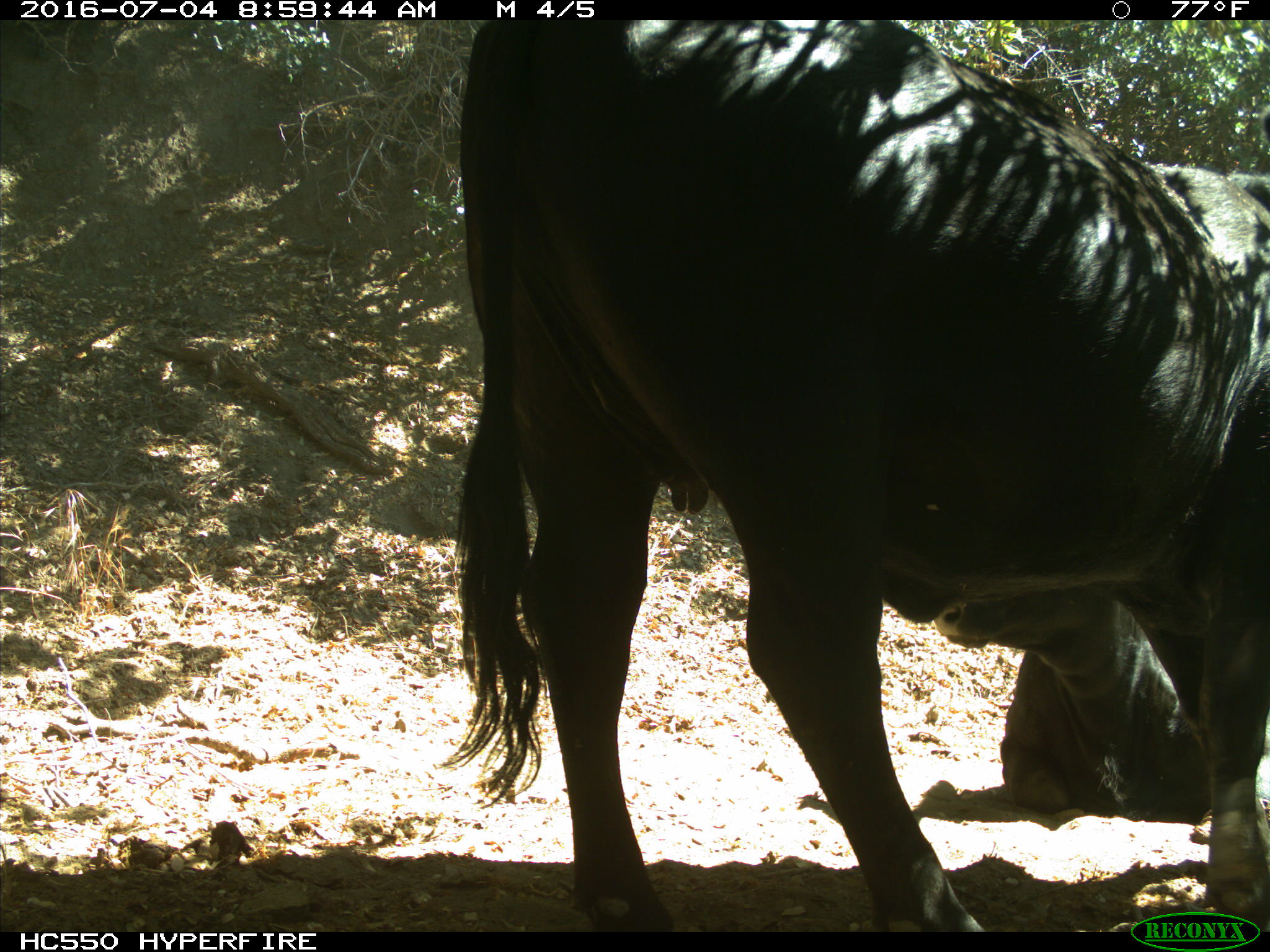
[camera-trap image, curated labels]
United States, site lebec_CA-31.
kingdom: Animalia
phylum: Chordata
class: Mammalia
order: Artiodactyla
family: Bovidae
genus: Bos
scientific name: Bos taurus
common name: domestic cow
Bos taurus (domestic cow).